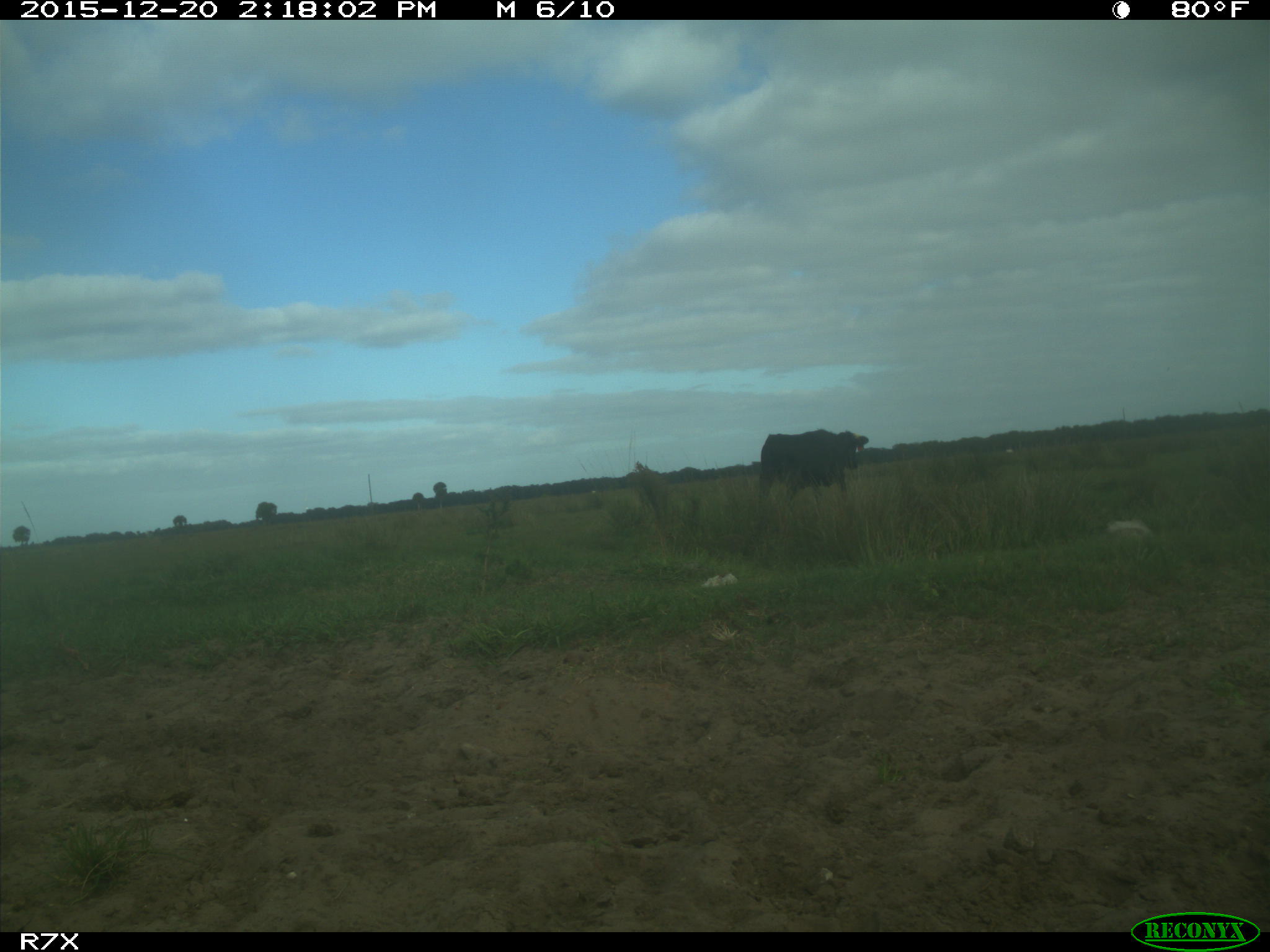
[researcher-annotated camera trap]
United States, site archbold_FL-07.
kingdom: Animalia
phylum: Chordata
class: Mammalia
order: Artiodactyla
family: Bovidae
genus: Bos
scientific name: Bos taurus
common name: domestic cow